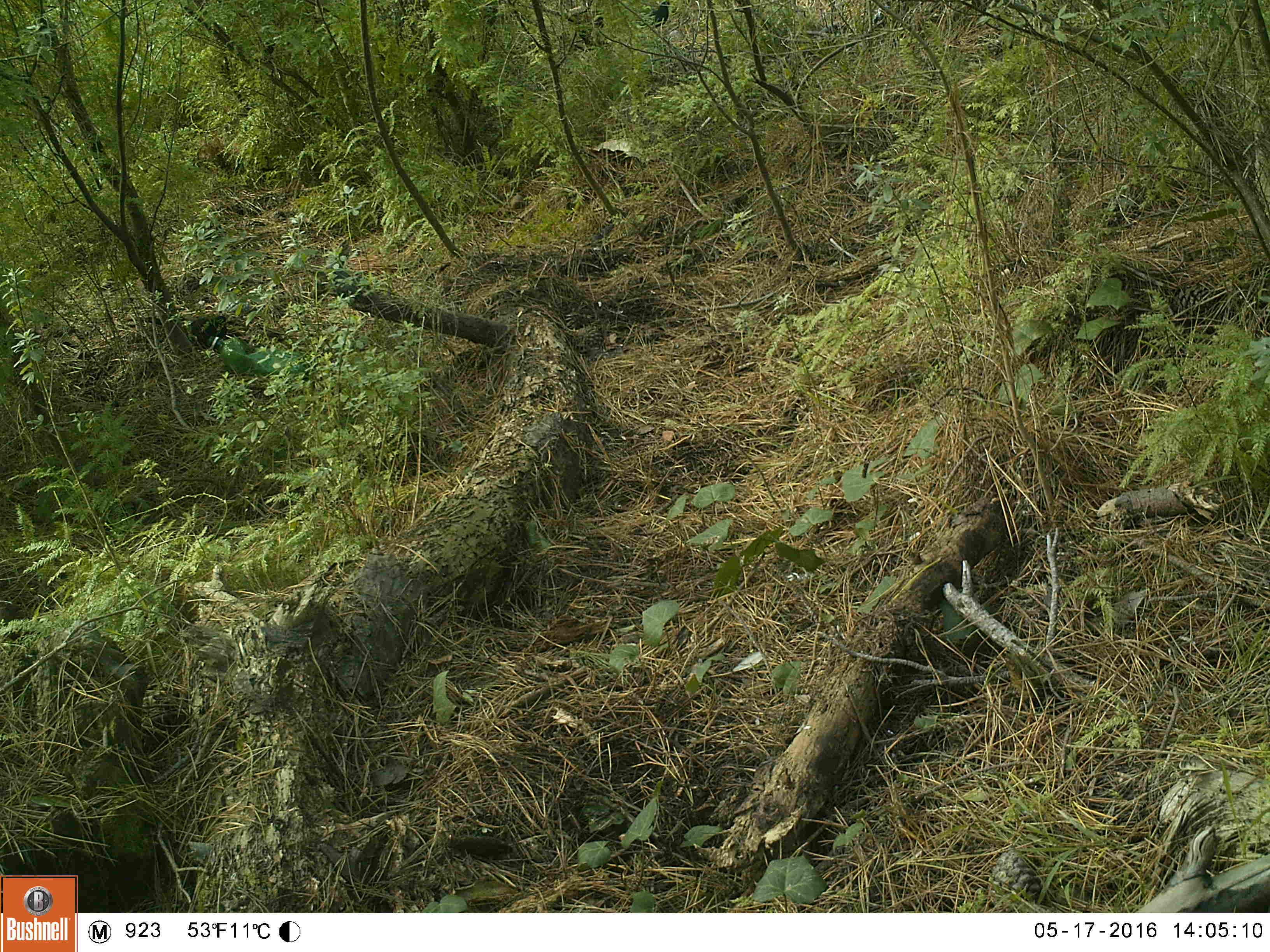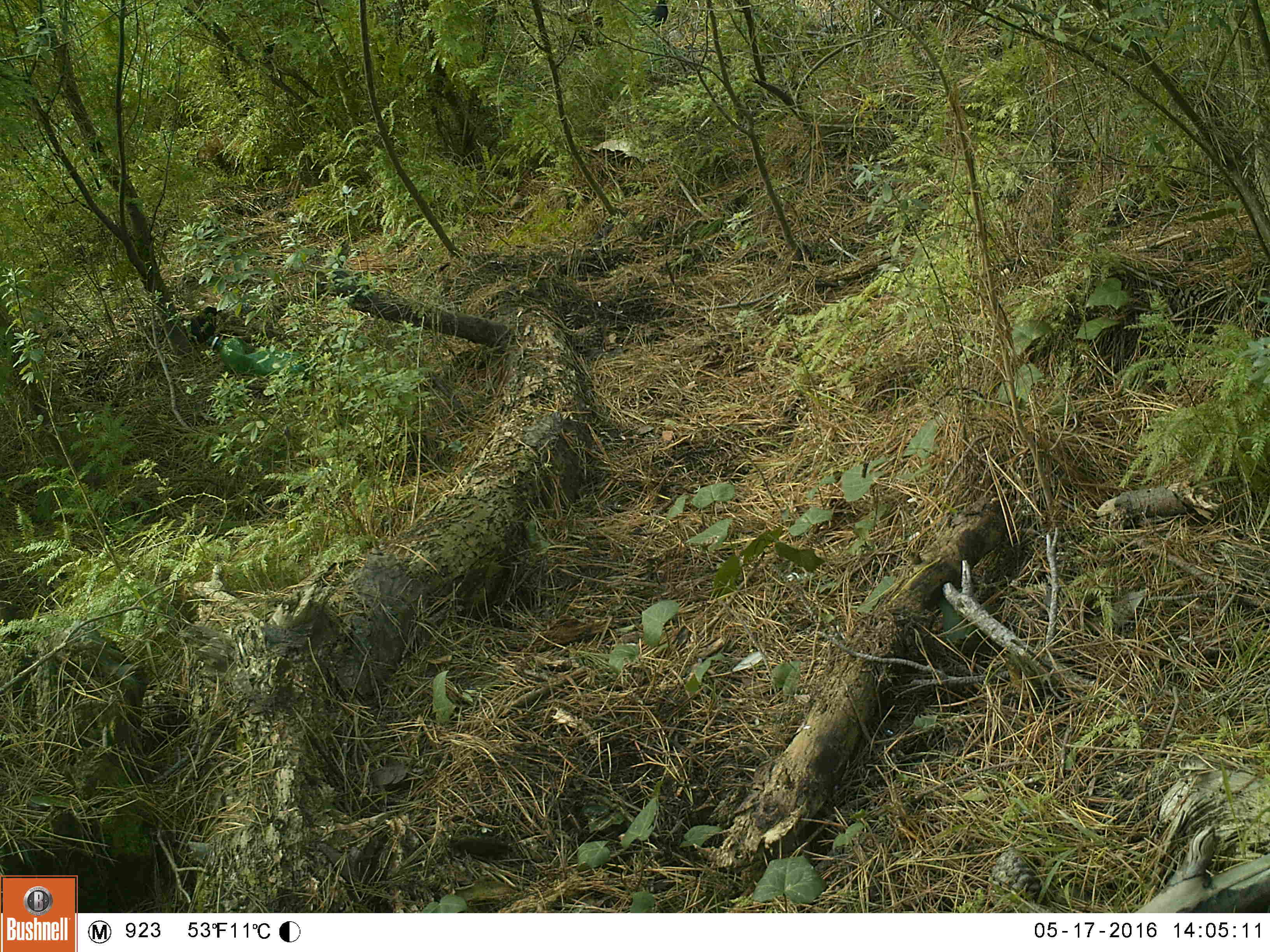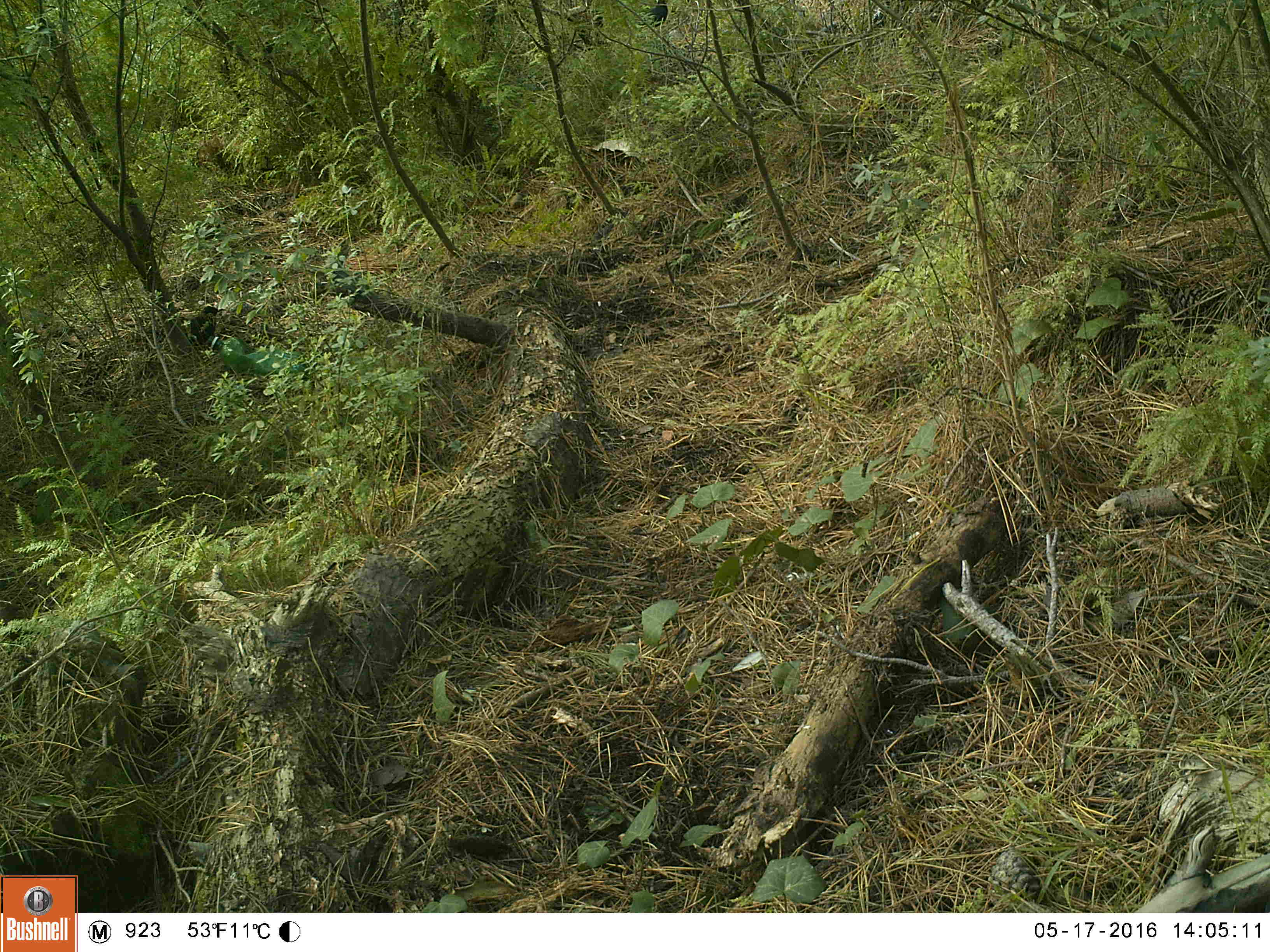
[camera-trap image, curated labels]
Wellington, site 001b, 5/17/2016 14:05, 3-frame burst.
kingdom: Animalia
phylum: Chordata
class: Aves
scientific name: Aves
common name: bird